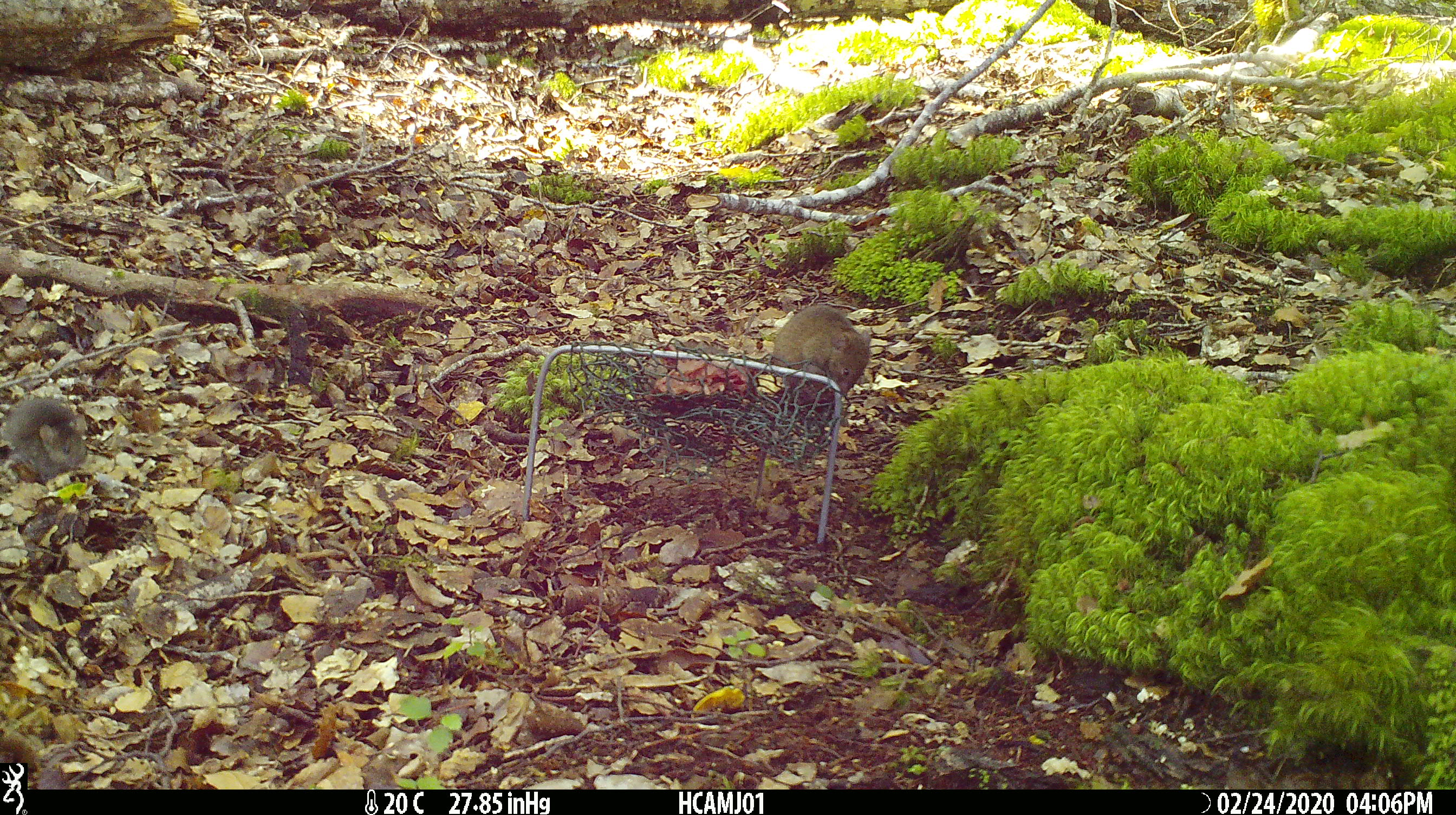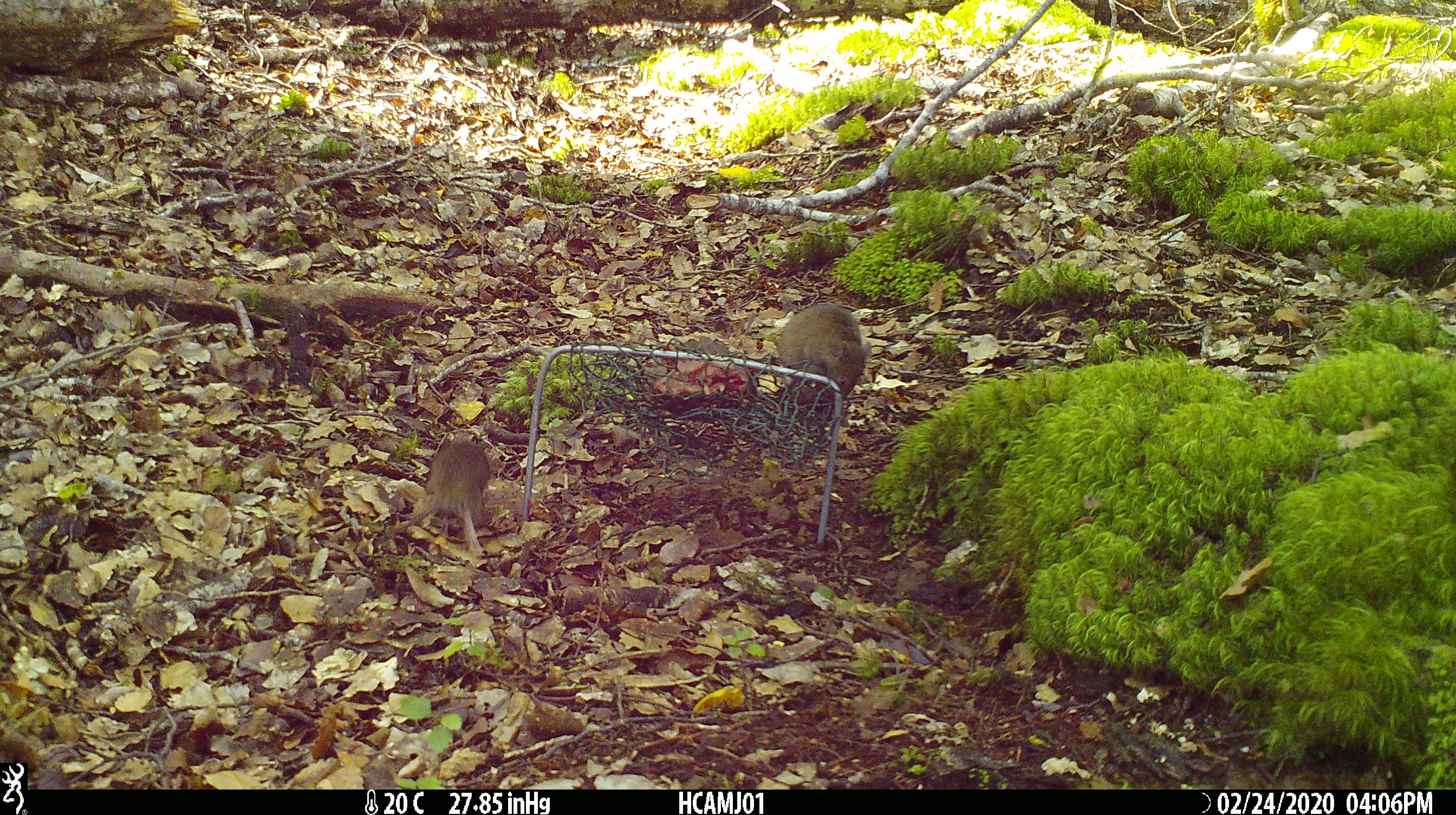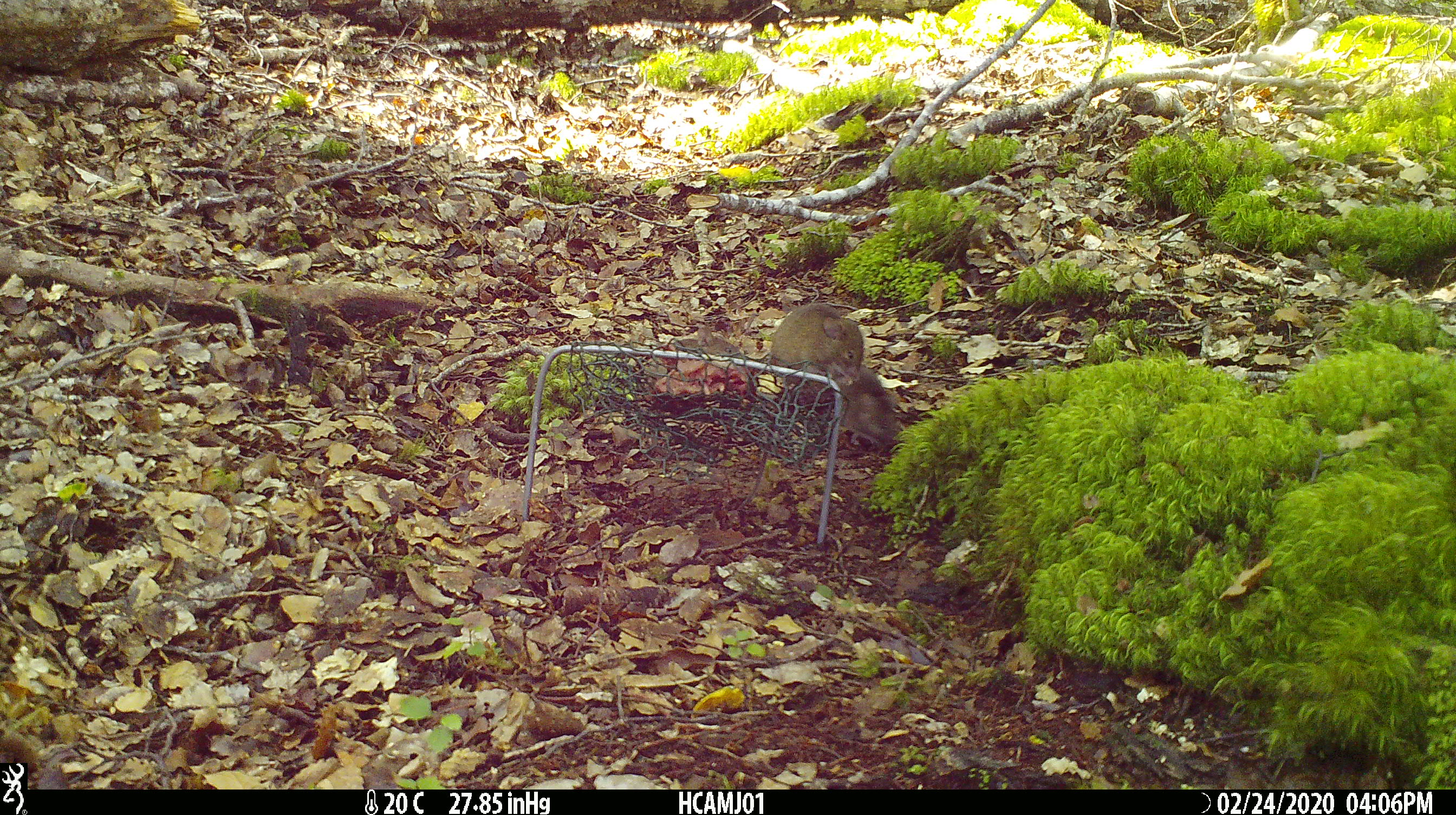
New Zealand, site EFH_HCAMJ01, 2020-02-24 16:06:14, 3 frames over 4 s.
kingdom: Animalia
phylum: Chordata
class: Mammalia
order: Rodentia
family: Muridae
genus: Mus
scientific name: Mus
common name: mouse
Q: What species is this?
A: Mouse (Mus).